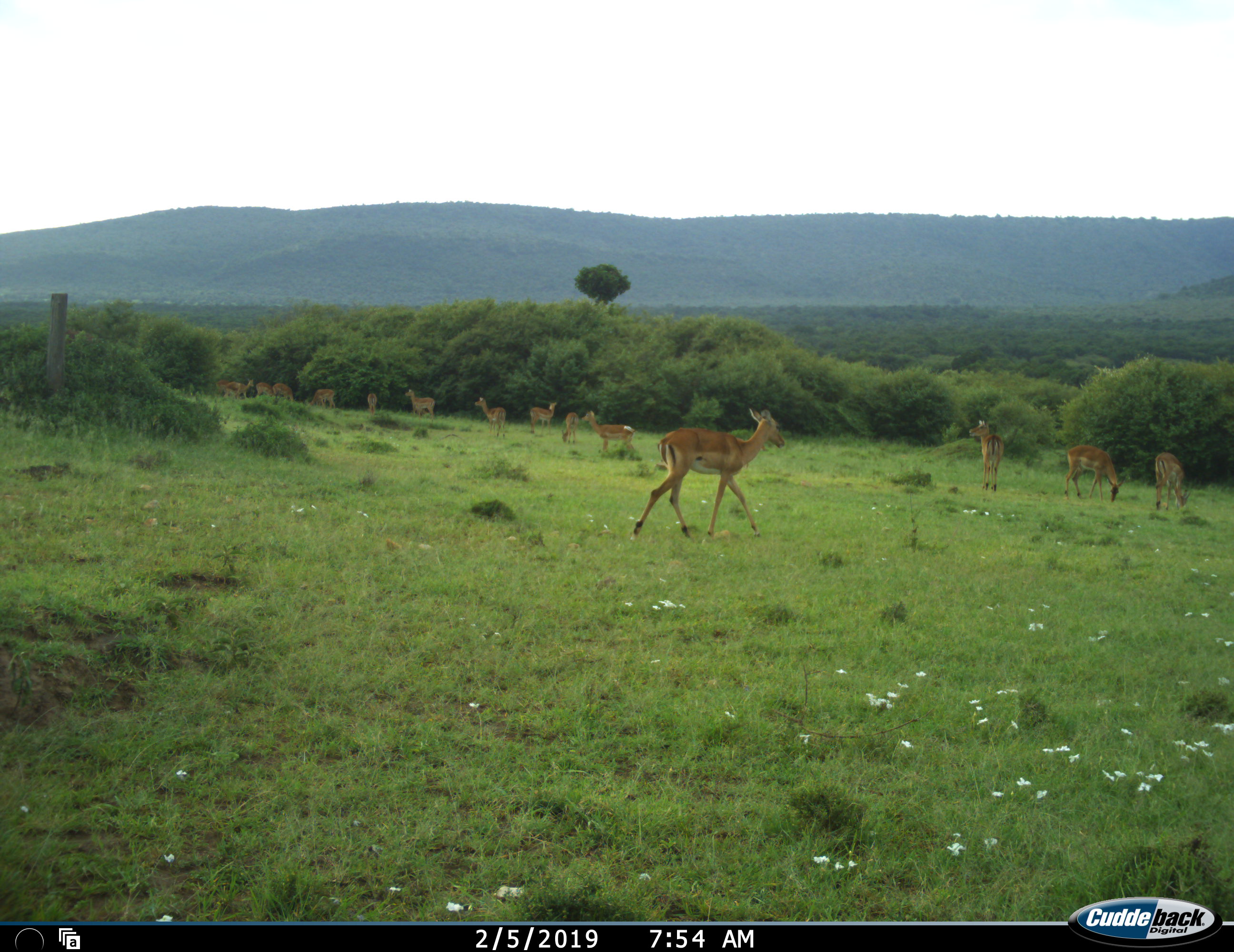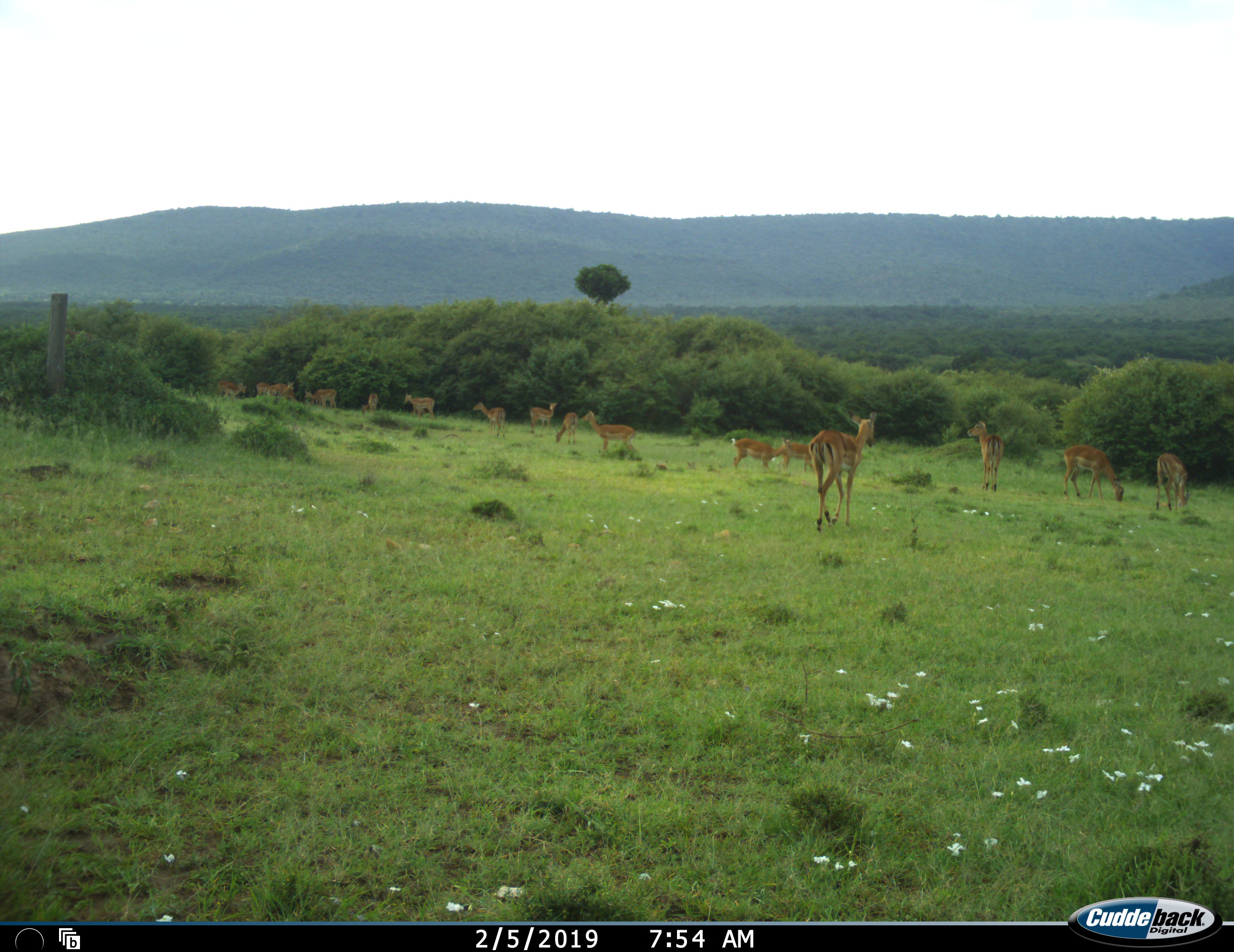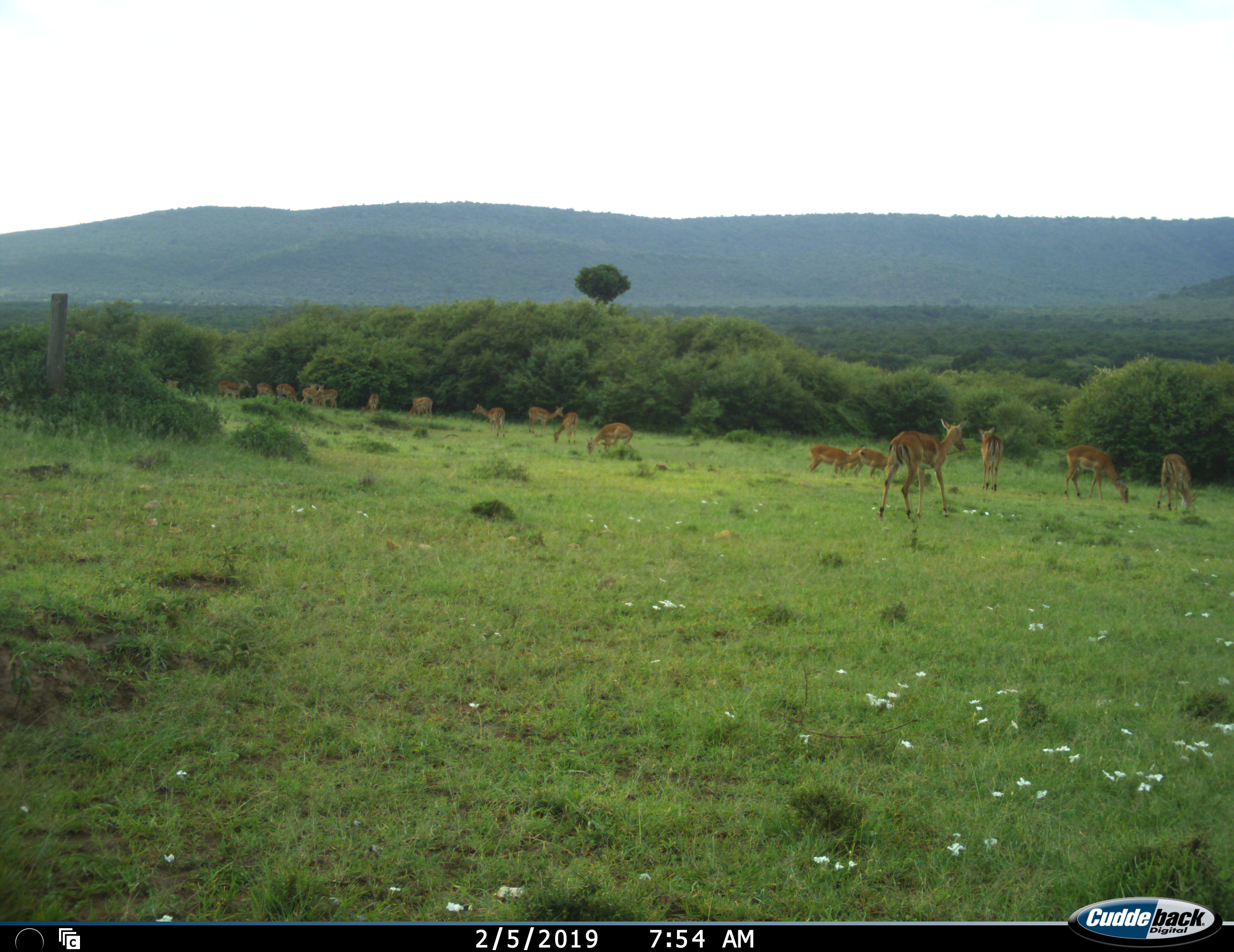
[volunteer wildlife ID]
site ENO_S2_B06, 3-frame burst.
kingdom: Animalia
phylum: Chordata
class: Mammalia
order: Artiodactyla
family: Bovidae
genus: Aepyceros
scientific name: Aepyceros melampus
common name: impala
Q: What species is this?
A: Impala (Aepyceros melampus).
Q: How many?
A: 11-50.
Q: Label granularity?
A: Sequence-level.